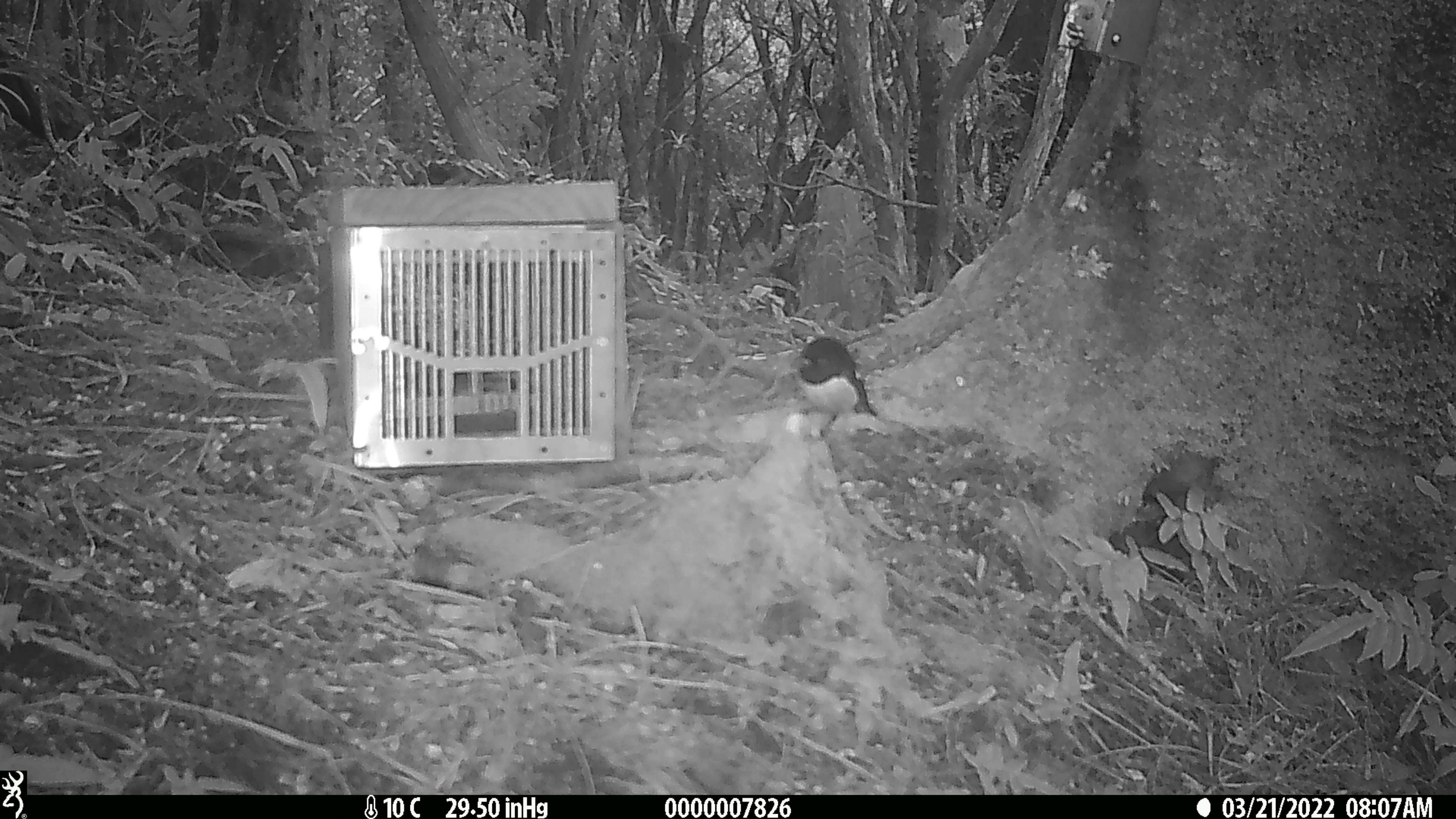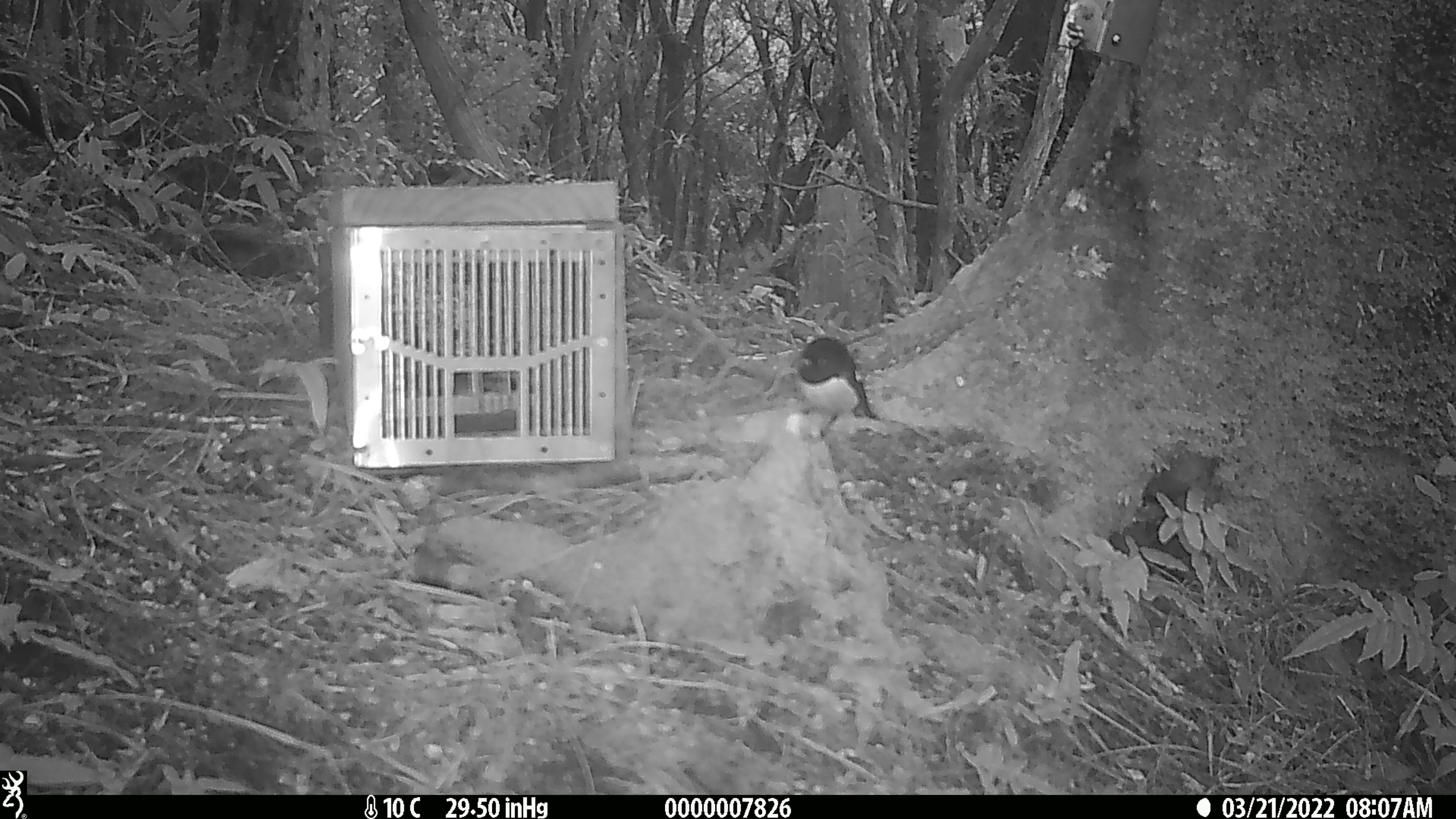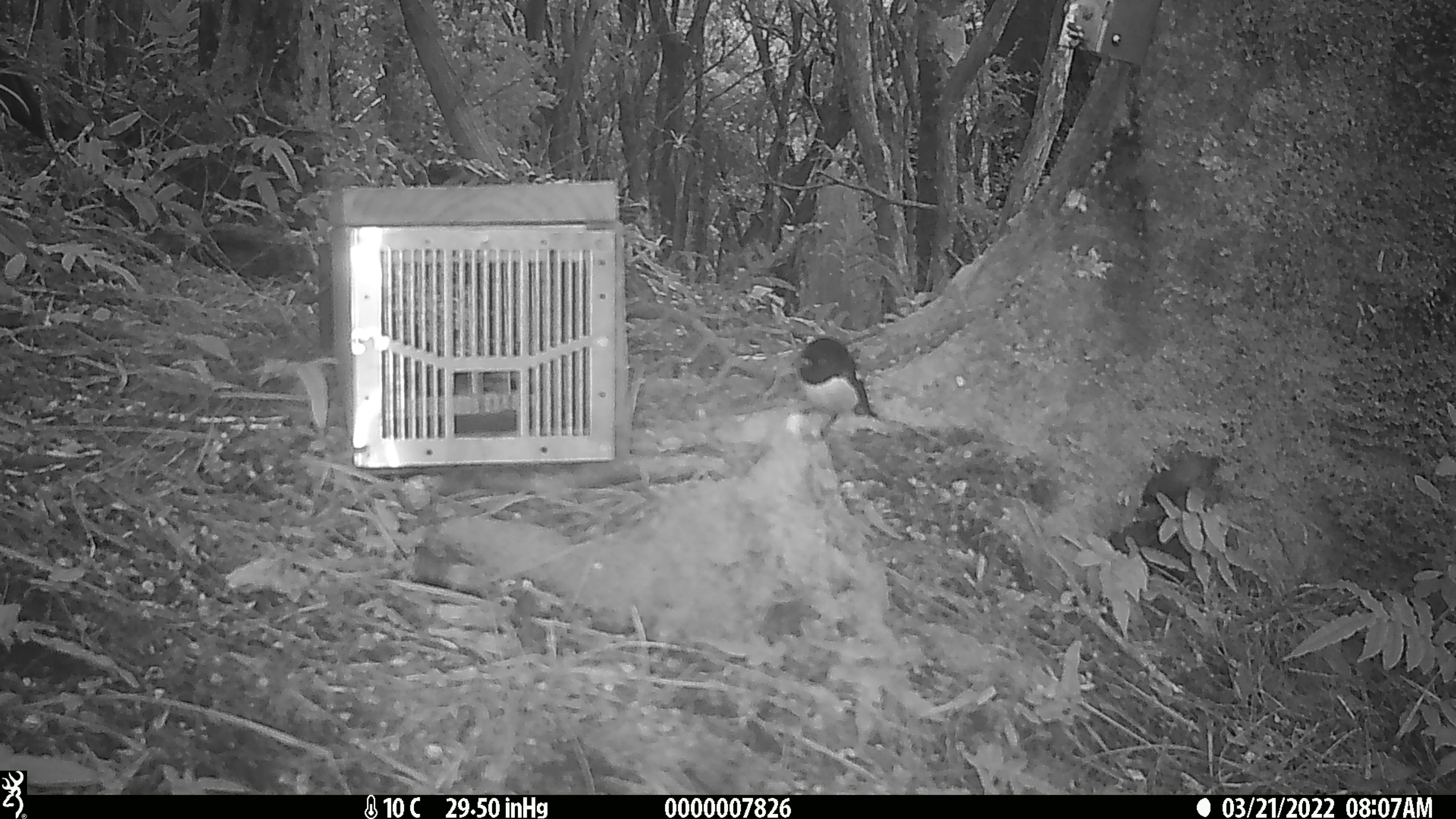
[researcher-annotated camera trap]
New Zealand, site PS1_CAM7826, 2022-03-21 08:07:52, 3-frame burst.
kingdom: Animalia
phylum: Chordata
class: Aves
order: Passeriformes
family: Petroicidae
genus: Petroica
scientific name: Petroica macrocephala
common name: tomtit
Tomtit (Petroica macrocephala).